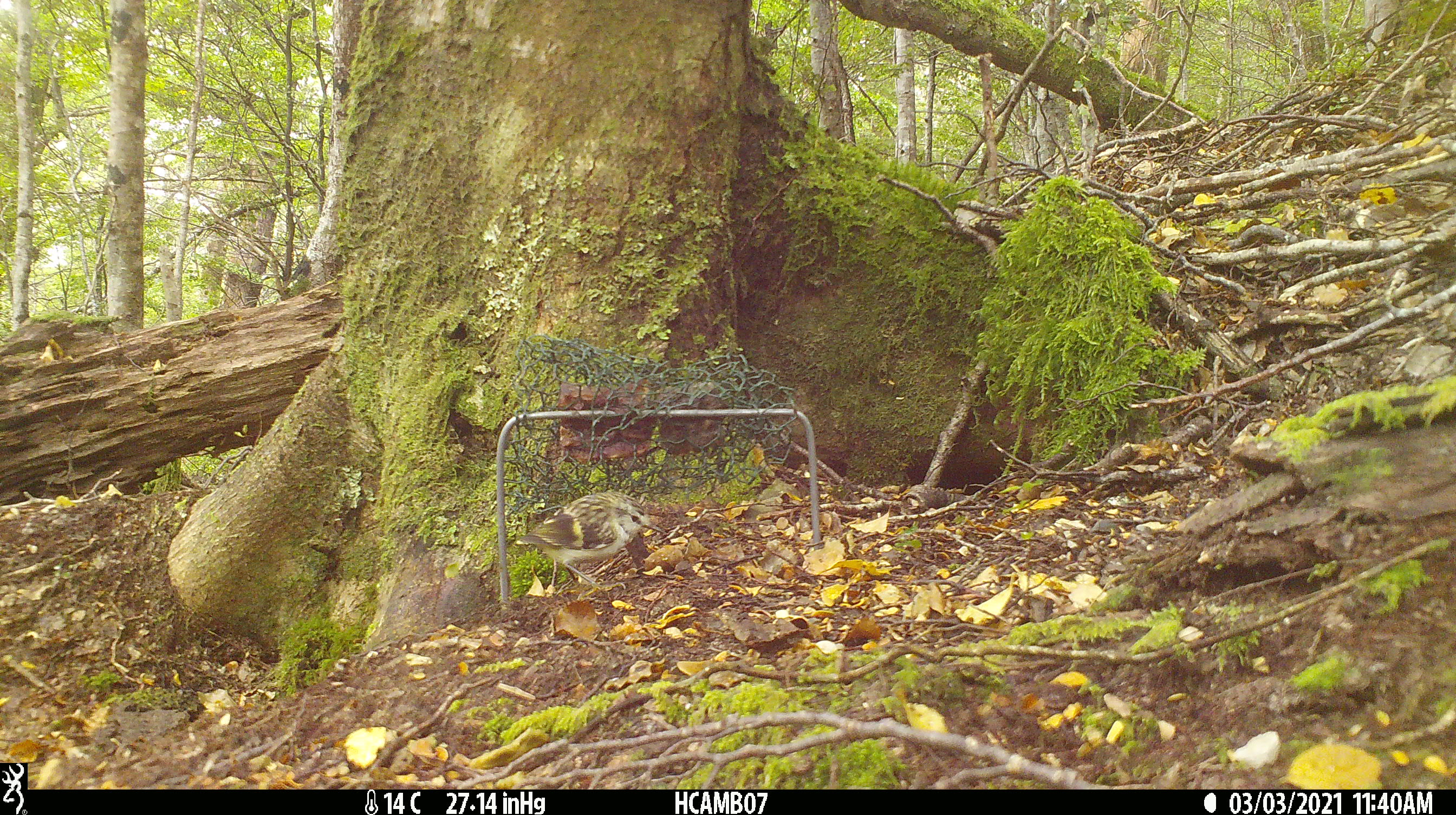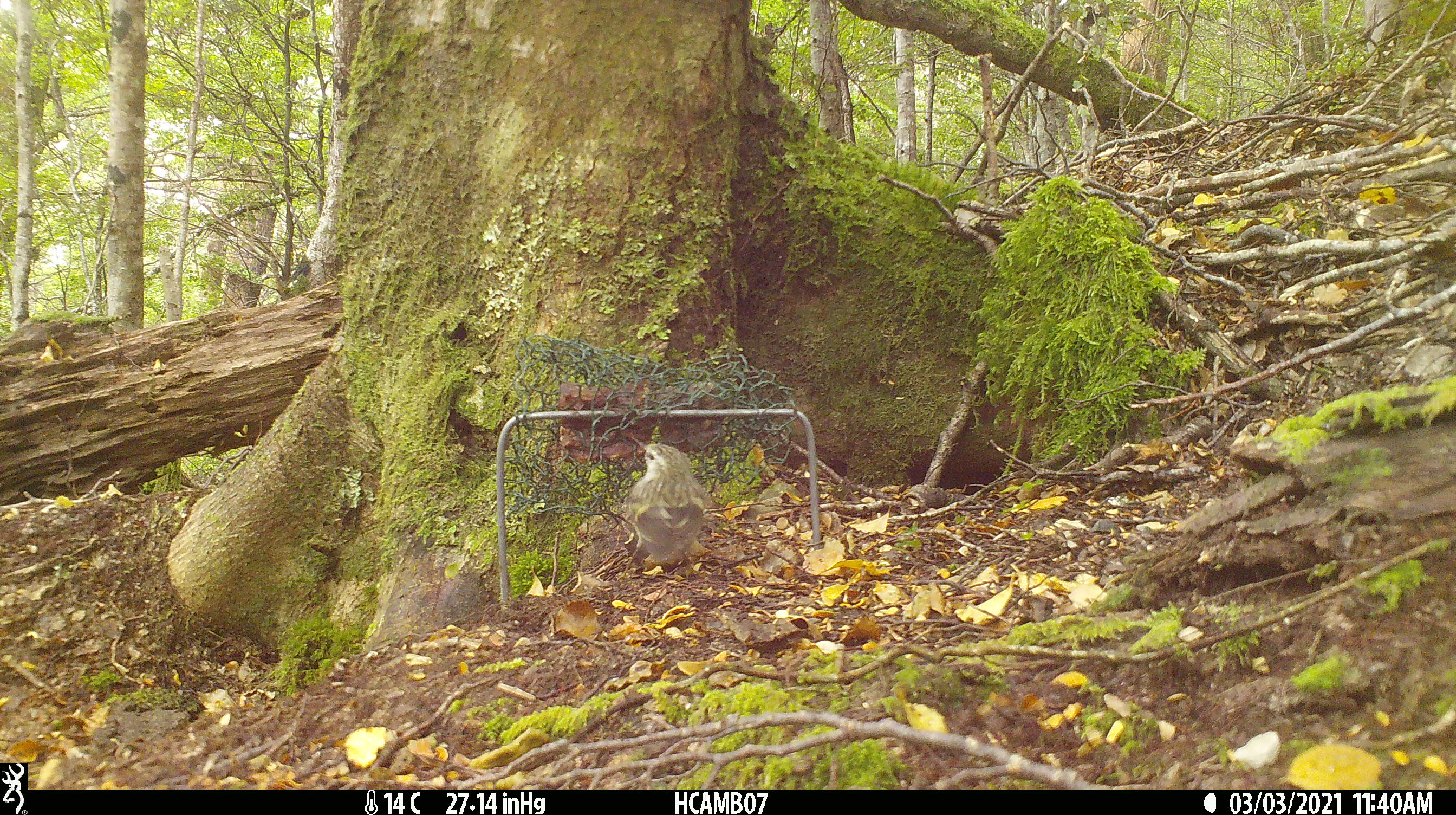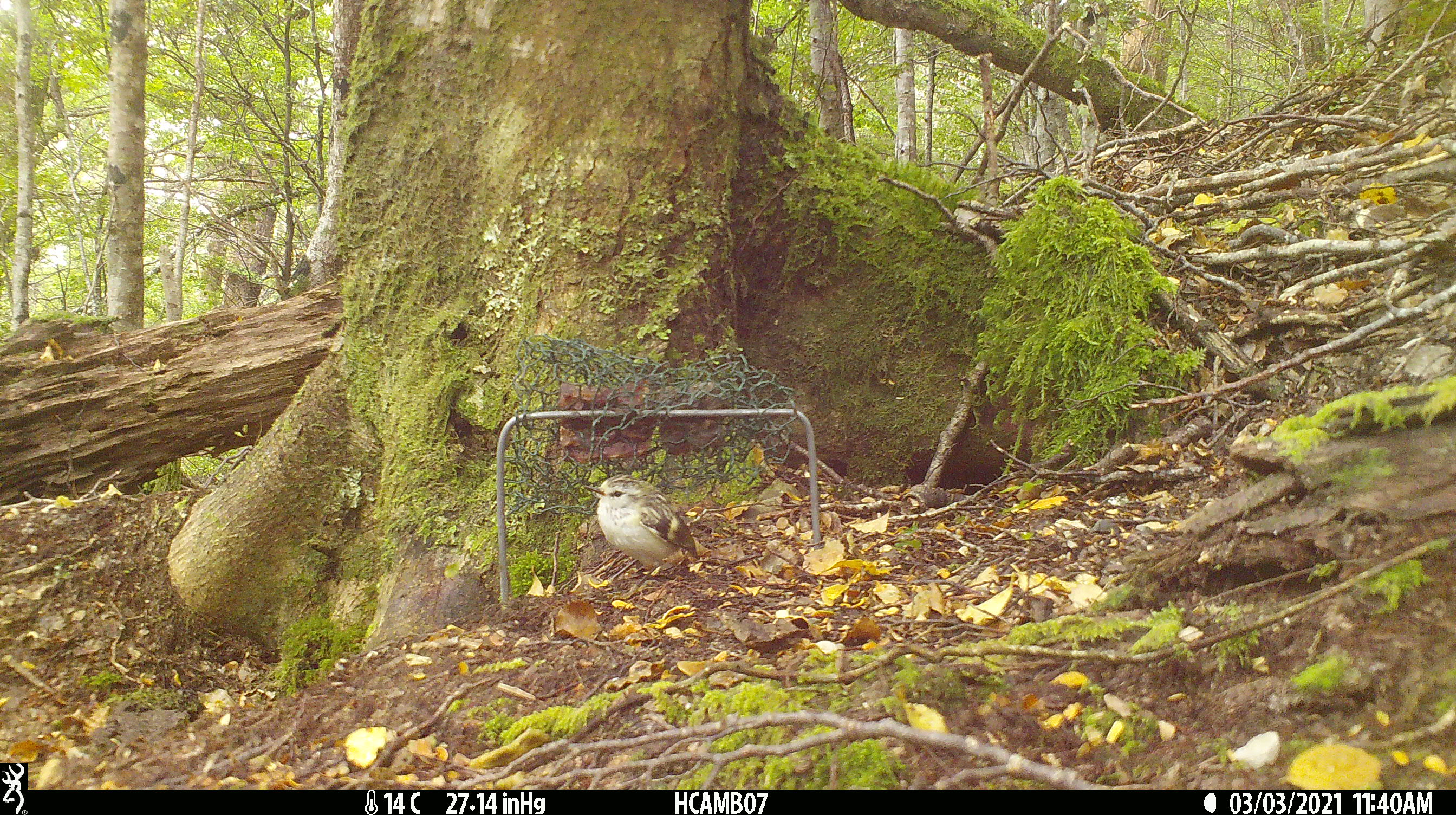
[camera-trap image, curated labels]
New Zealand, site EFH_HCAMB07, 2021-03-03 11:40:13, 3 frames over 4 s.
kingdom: Animalia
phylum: Chordata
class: Aves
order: Passeriformes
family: Acanthisittidae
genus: Acanthisitta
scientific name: Acanthisitta chloris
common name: rifleman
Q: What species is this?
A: Rifleman (Acanthisitta chloris).